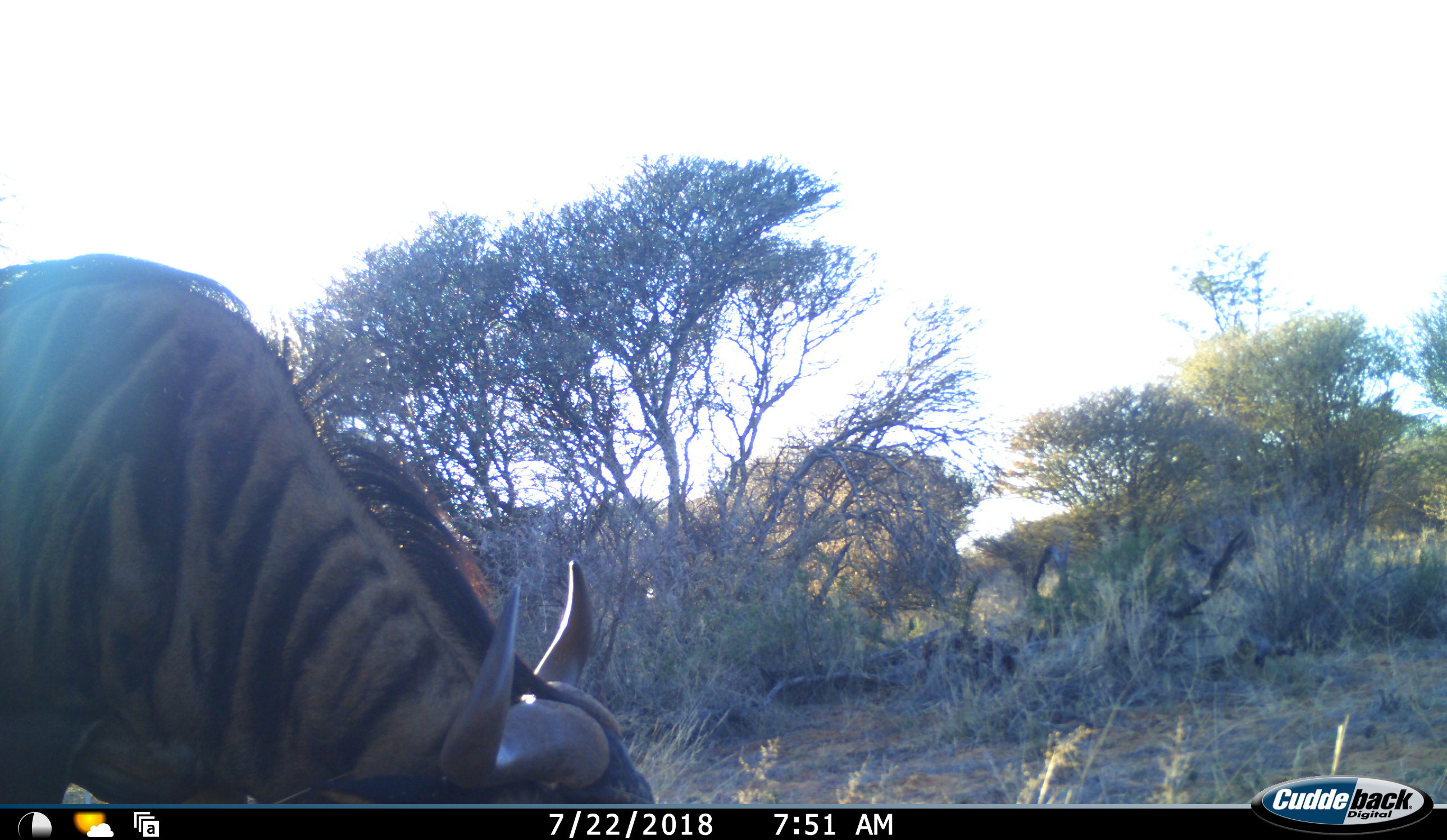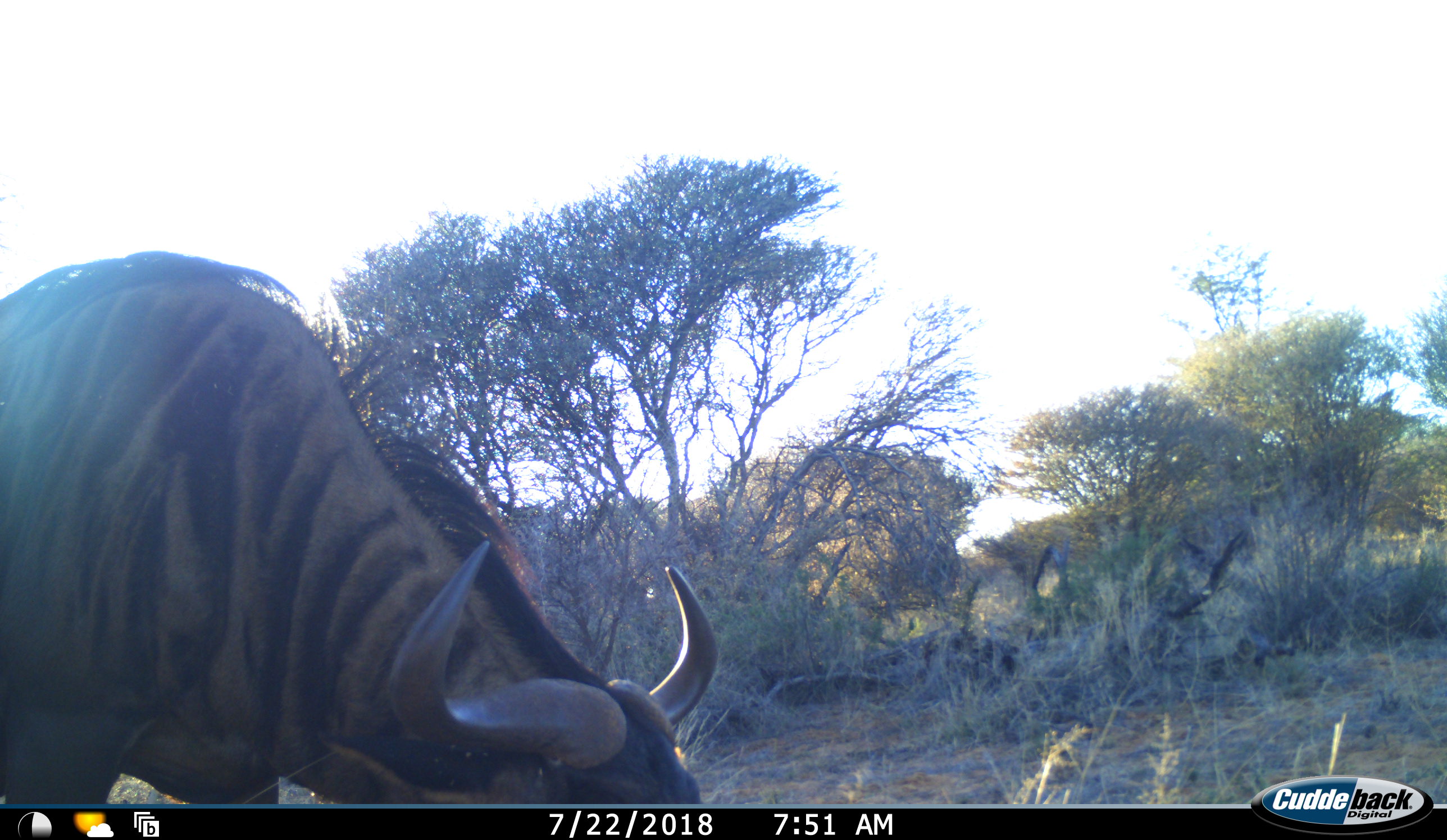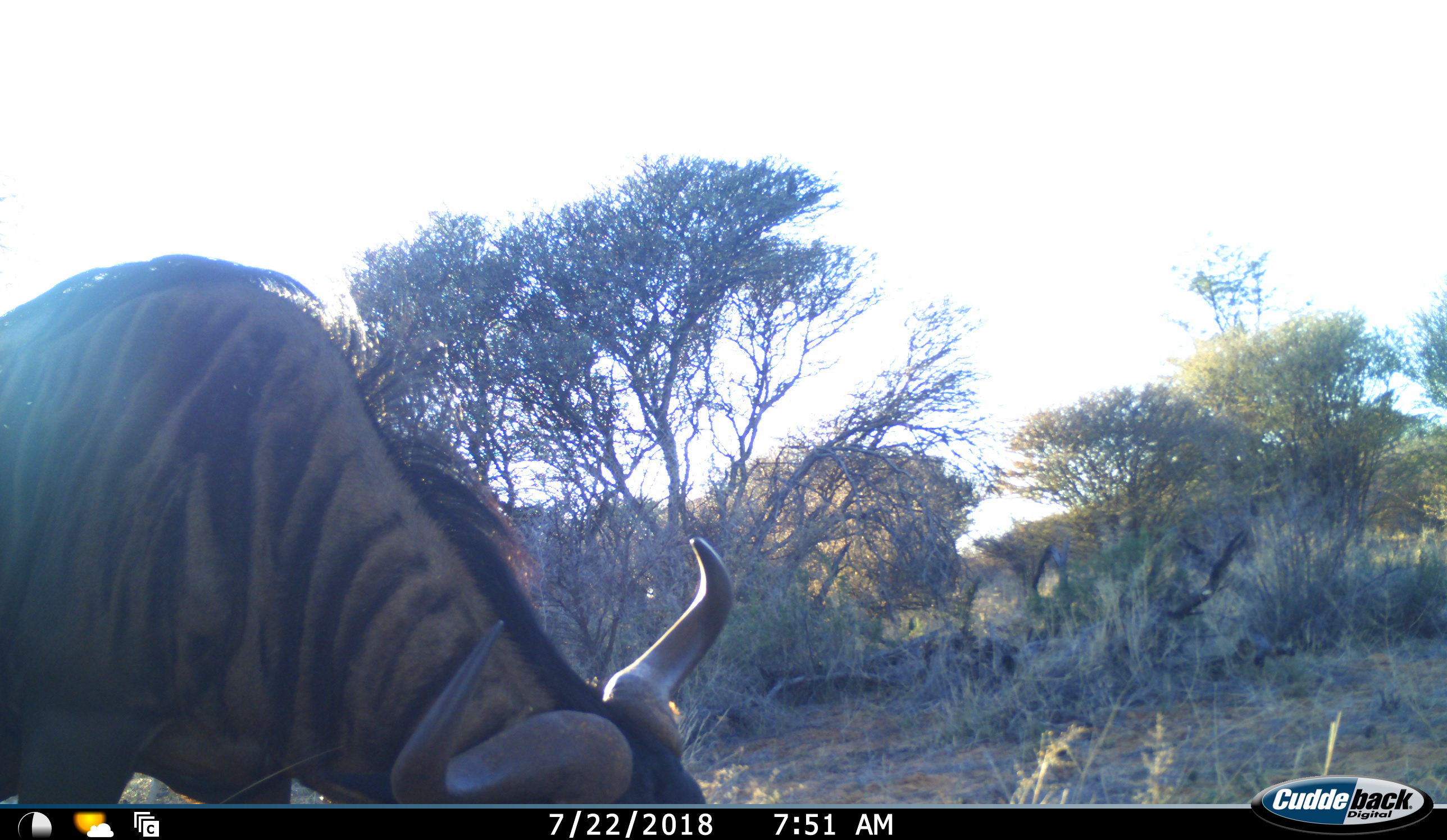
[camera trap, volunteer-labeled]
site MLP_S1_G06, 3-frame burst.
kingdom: Animalia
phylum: Chordata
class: Mammalia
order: Artiodactyla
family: Bovidae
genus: Connochaetes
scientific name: Connochaetes taurinus taurinus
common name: blue wildebeest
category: wildebeestblue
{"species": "wildebeestblue (blue wildebeest) (Connochaetes taurinus taurinus)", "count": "1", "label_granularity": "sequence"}